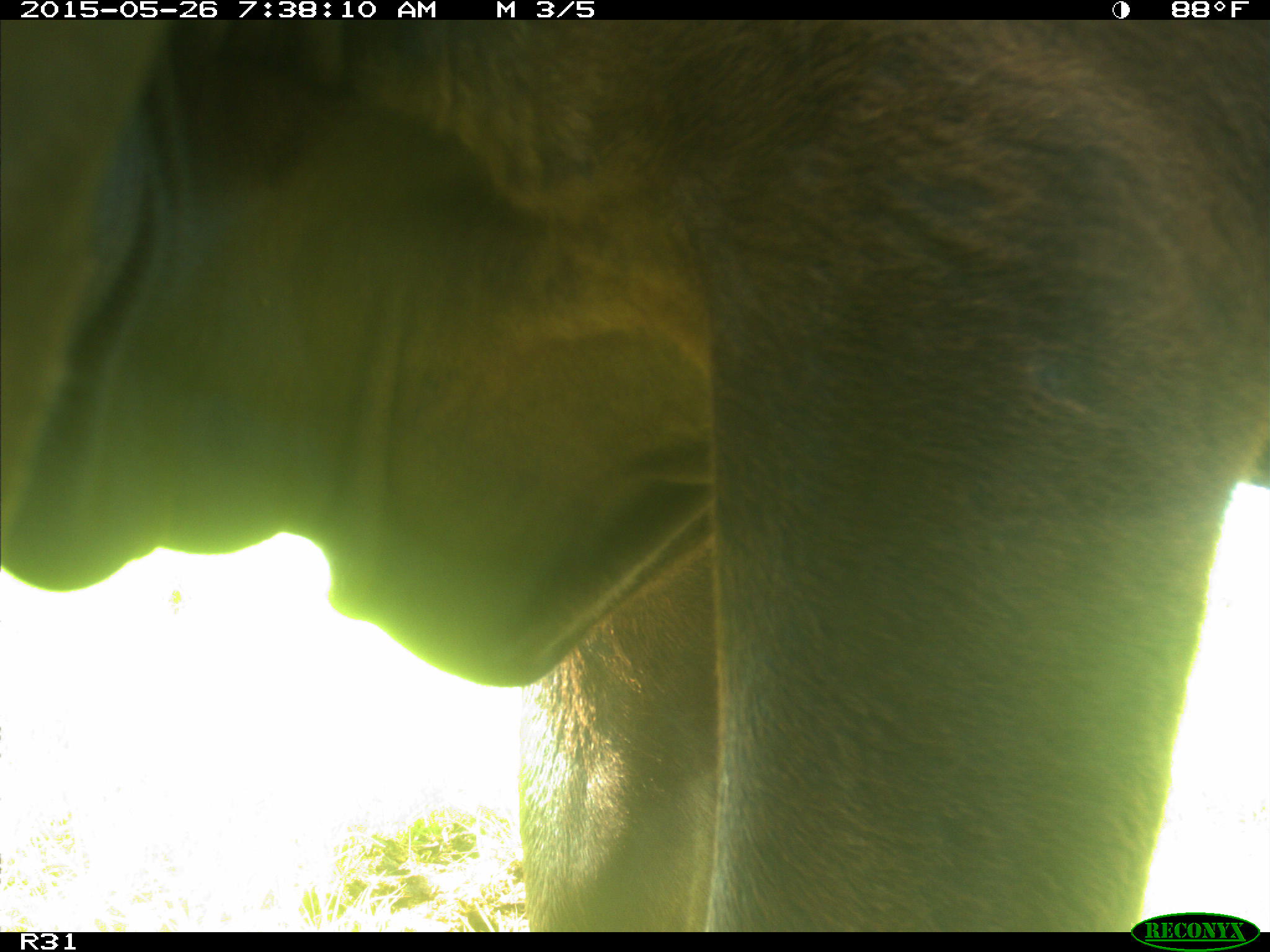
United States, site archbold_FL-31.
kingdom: Animalia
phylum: Chordata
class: Mammalia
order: Artiodactyla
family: Bovidae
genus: Bos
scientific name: Bos taurus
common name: domestic cow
Bos taurus (domestic cow).